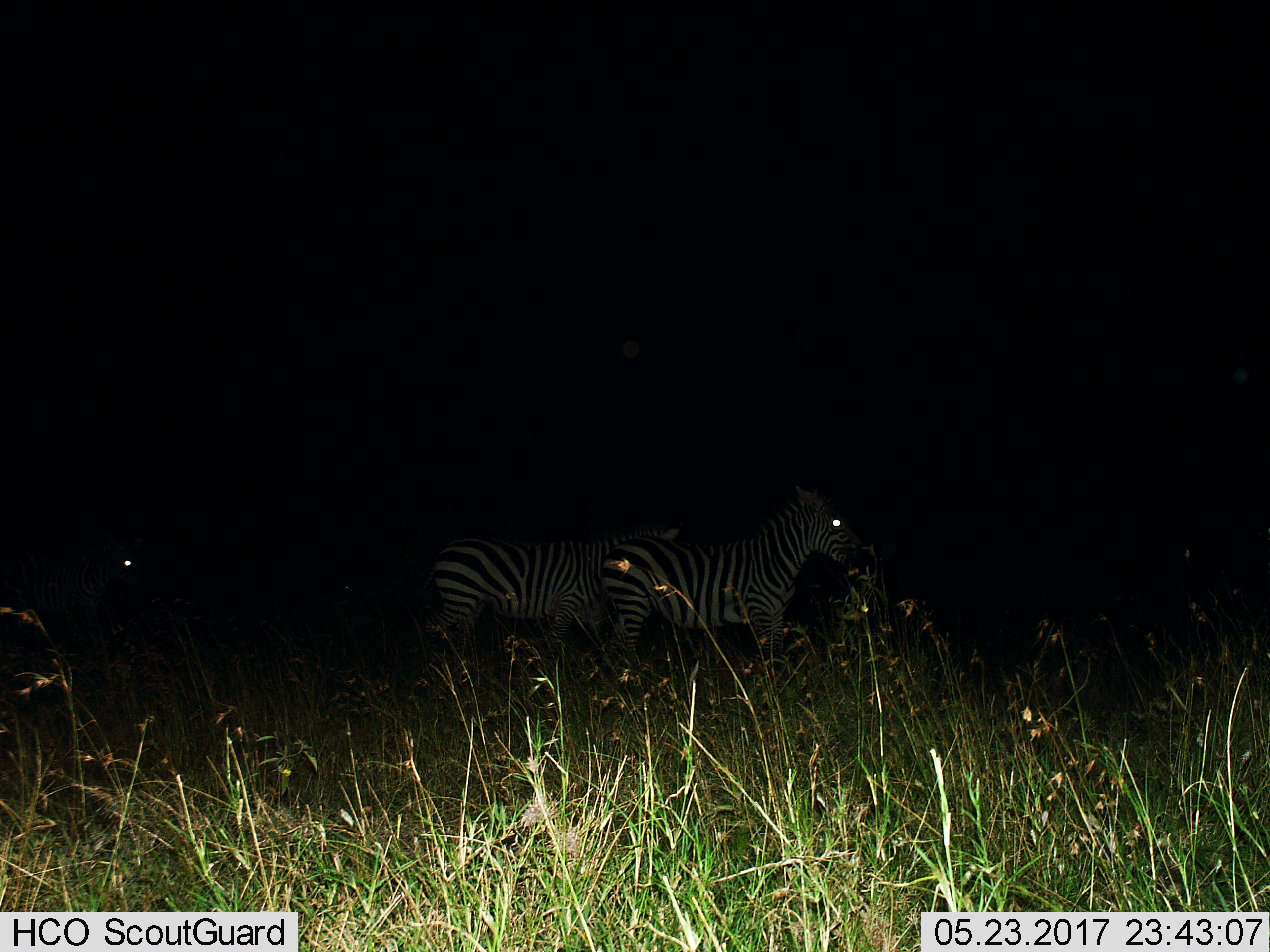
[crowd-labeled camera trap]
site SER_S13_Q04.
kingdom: Animalia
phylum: Chordata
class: Mammalia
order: Perissodactyla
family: Equidae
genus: Equus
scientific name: Equus quagga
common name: plains zebra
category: zebraplains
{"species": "zebraplains (plains zebra) (Equus quagga)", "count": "2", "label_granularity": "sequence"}